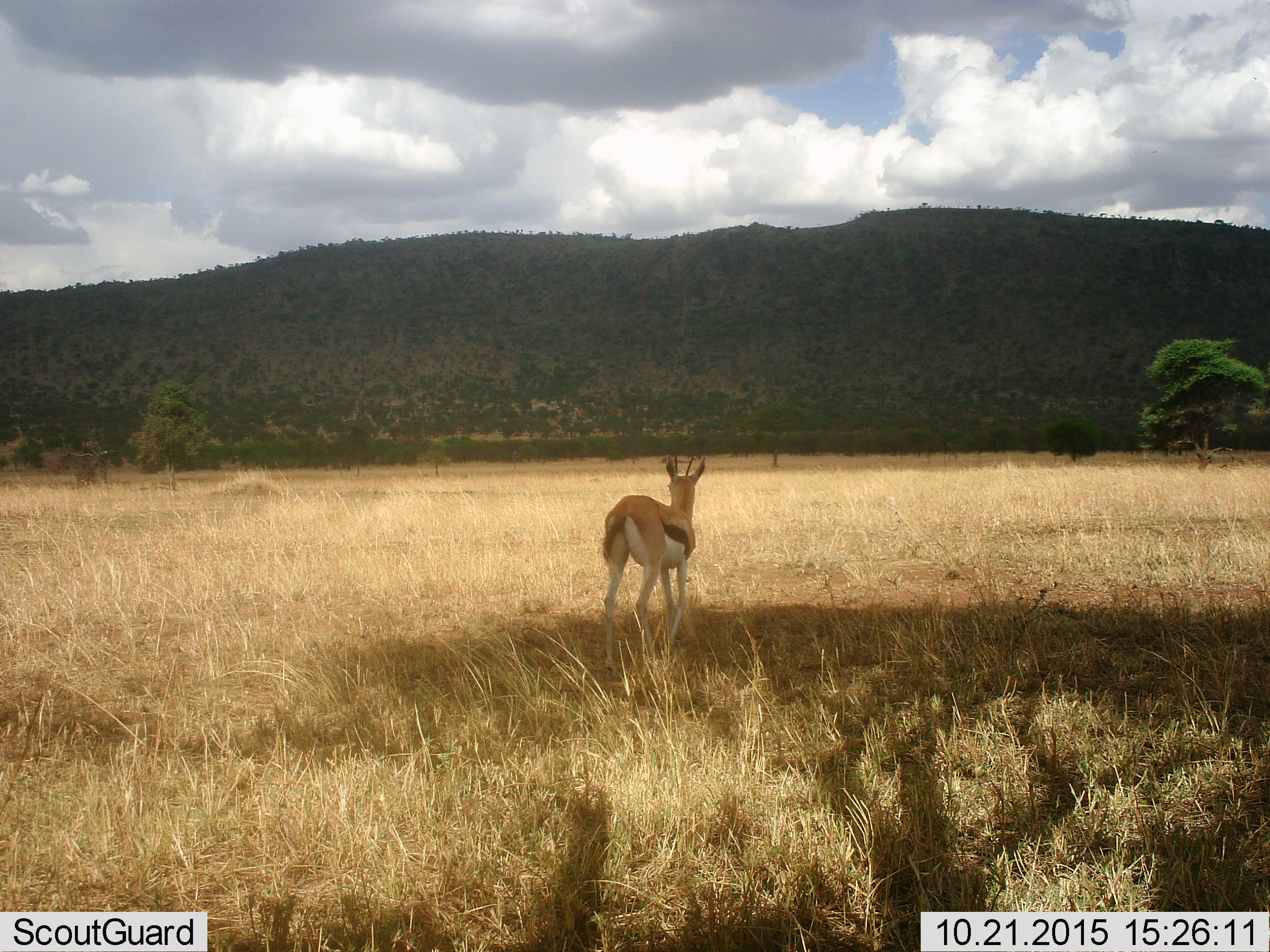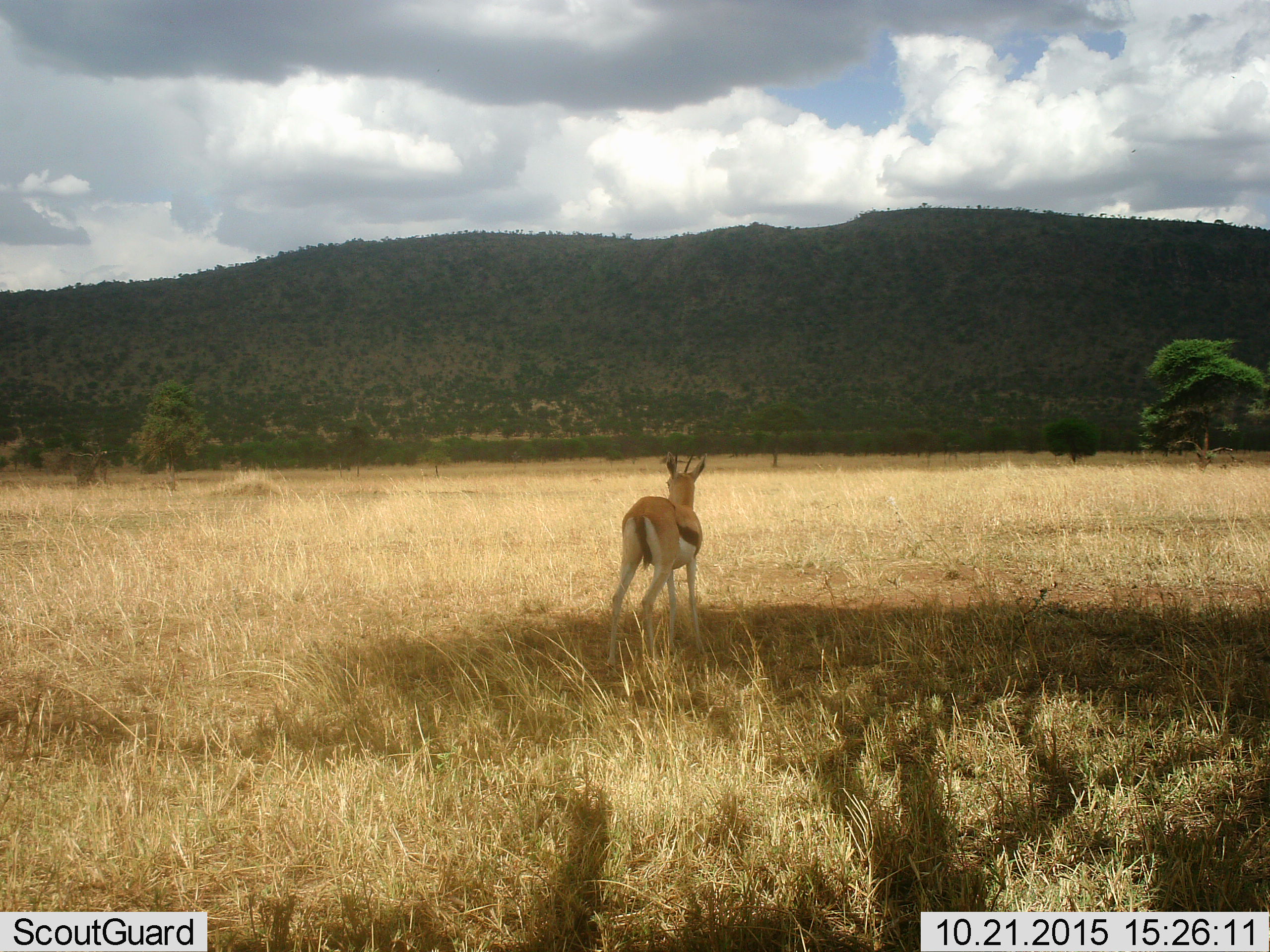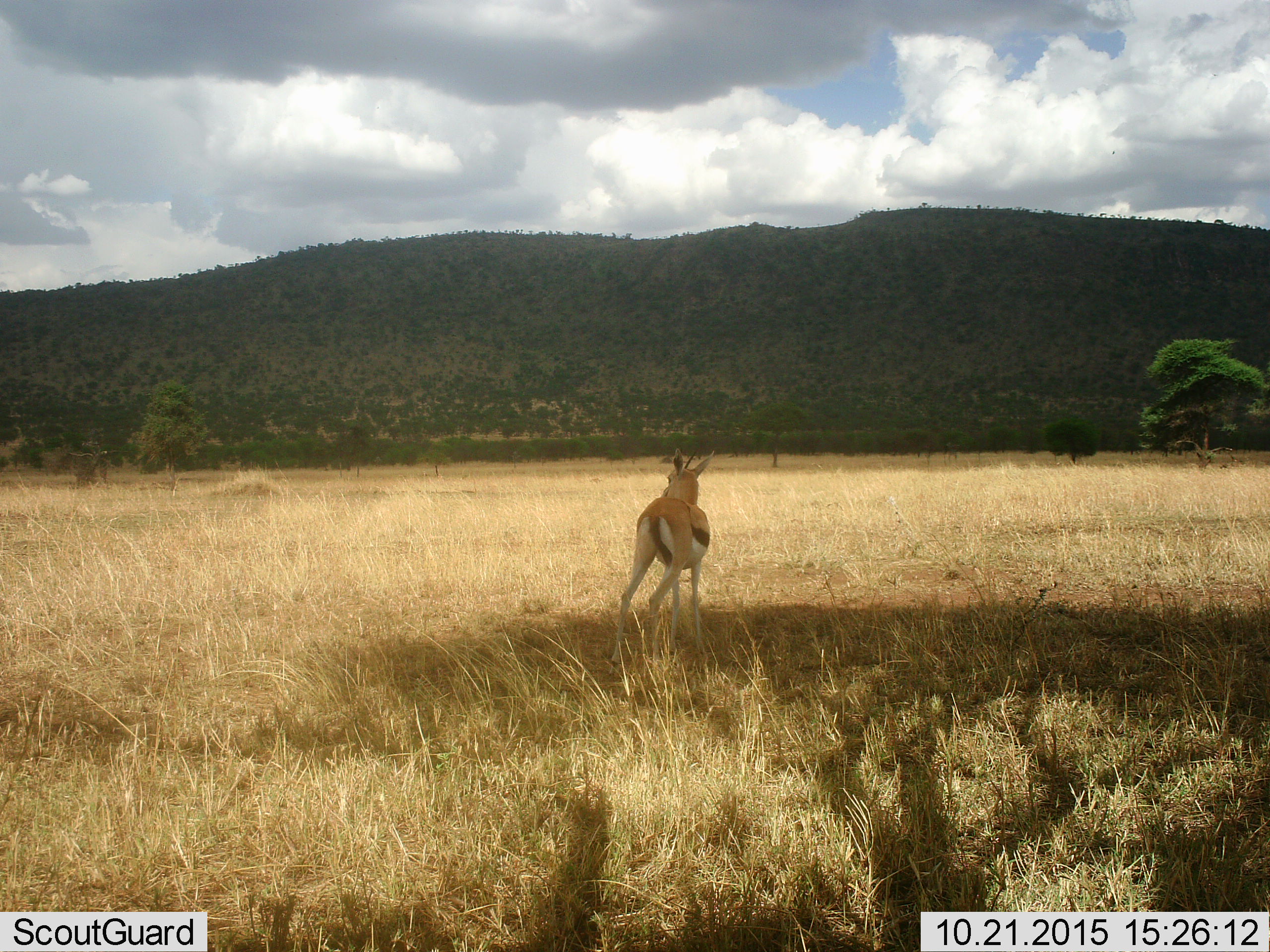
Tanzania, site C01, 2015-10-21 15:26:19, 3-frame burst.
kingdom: Animalia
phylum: Chordata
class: Mammalia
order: Artiodactyla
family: Bovidae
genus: Eudorcas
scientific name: Eudorcas thomsonii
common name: thomson's gazelle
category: gazellethomsons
Gazellethomsons (thomson's gazelle) (Eudorcas thomsonii), count 1. Behavior (volunteer vote fractions): standing 69%, resting 0%, moving 25%, interacting 0%. Young present (vote fraction): 0%. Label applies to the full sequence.